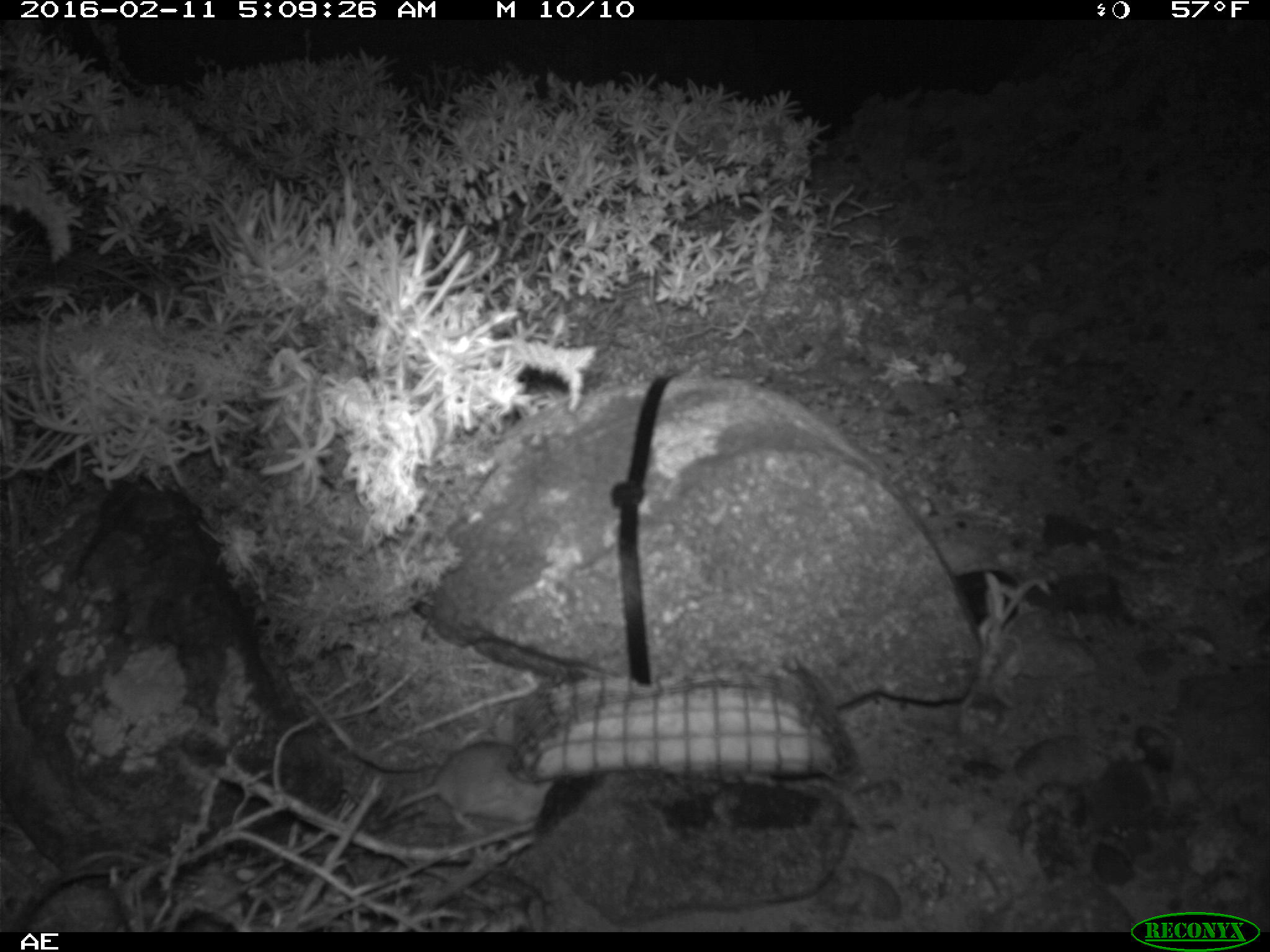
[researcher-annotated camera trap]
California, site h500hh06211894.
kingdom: Animalia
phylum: Chordata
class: Mammalia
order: Rodentia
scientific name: Rodentia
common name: rodent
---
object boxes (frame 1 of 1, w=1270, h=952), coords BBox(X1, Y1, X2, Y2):
rodent: BBox(368, 739, 554, 834)